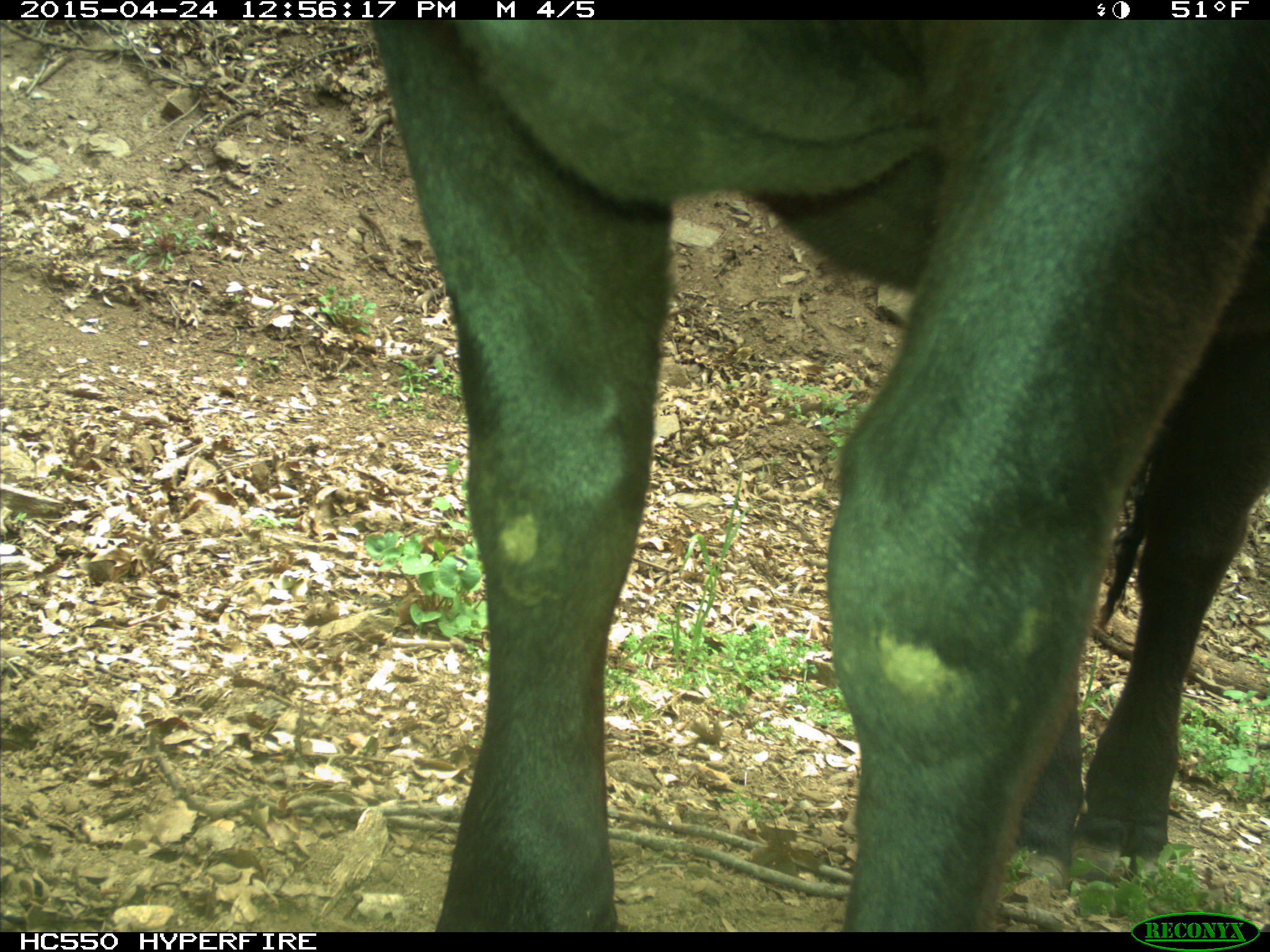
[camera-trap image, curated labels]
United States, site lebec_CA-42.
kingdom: Animalia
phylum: Chordata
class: Mammalia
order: Artiodactyla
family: Bovidae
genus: Bos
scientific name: Bos taurus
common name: domestic cow